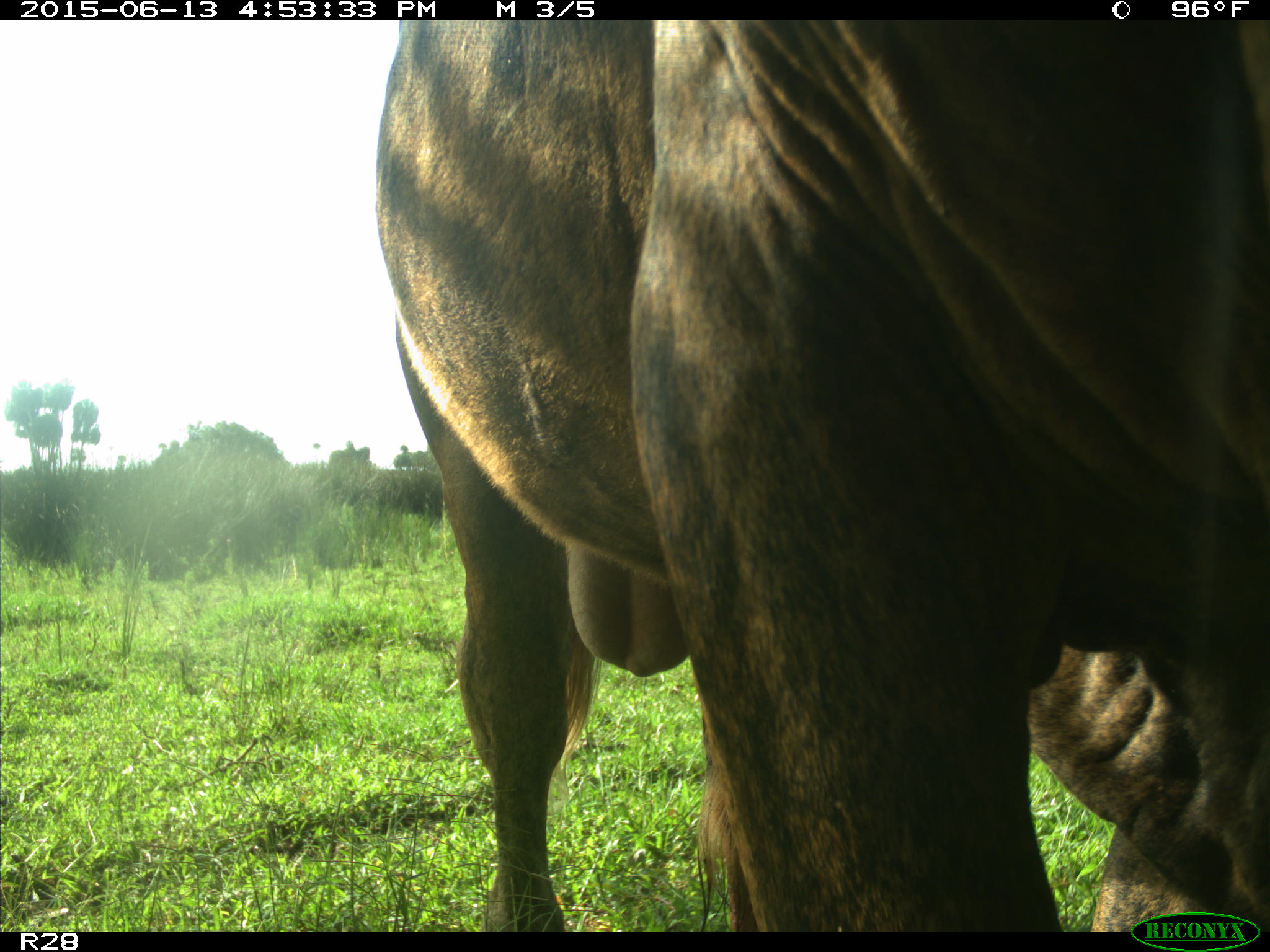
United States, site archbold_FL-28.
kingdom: Animalia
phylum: Chordata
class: Mammalia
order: Artiodactyla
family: Bovidae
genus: Bos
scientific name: Bos taurus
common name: domestic cow